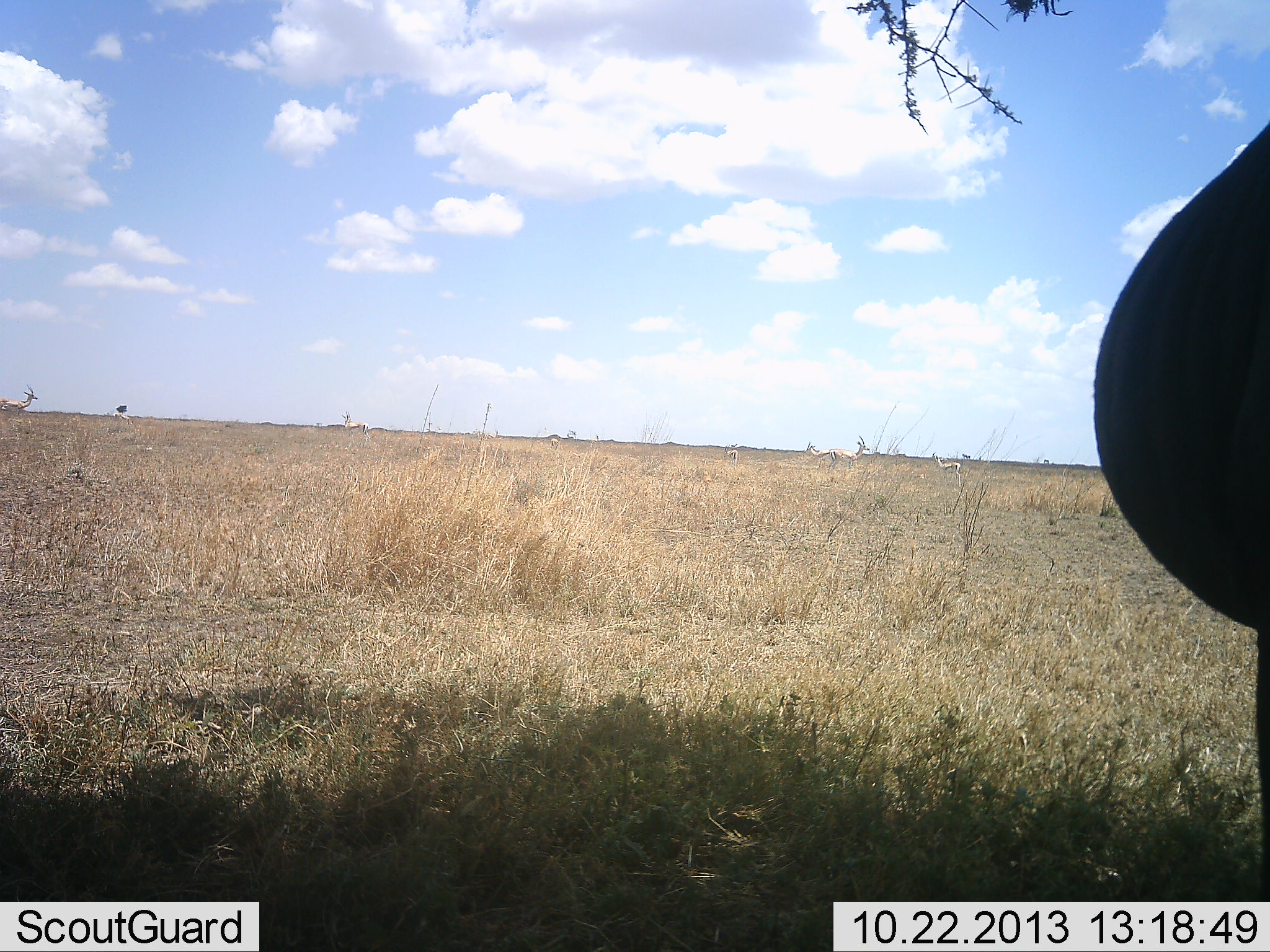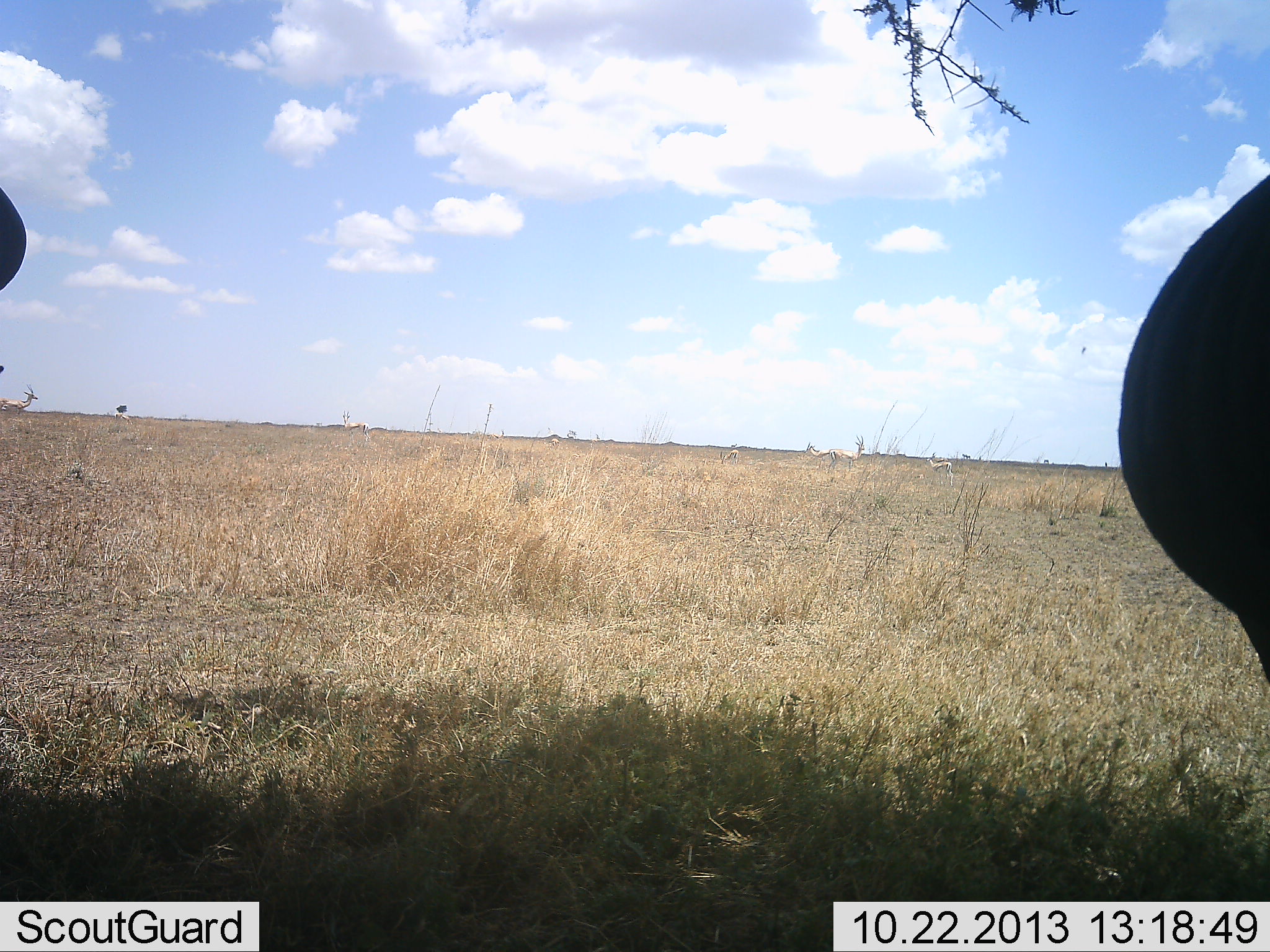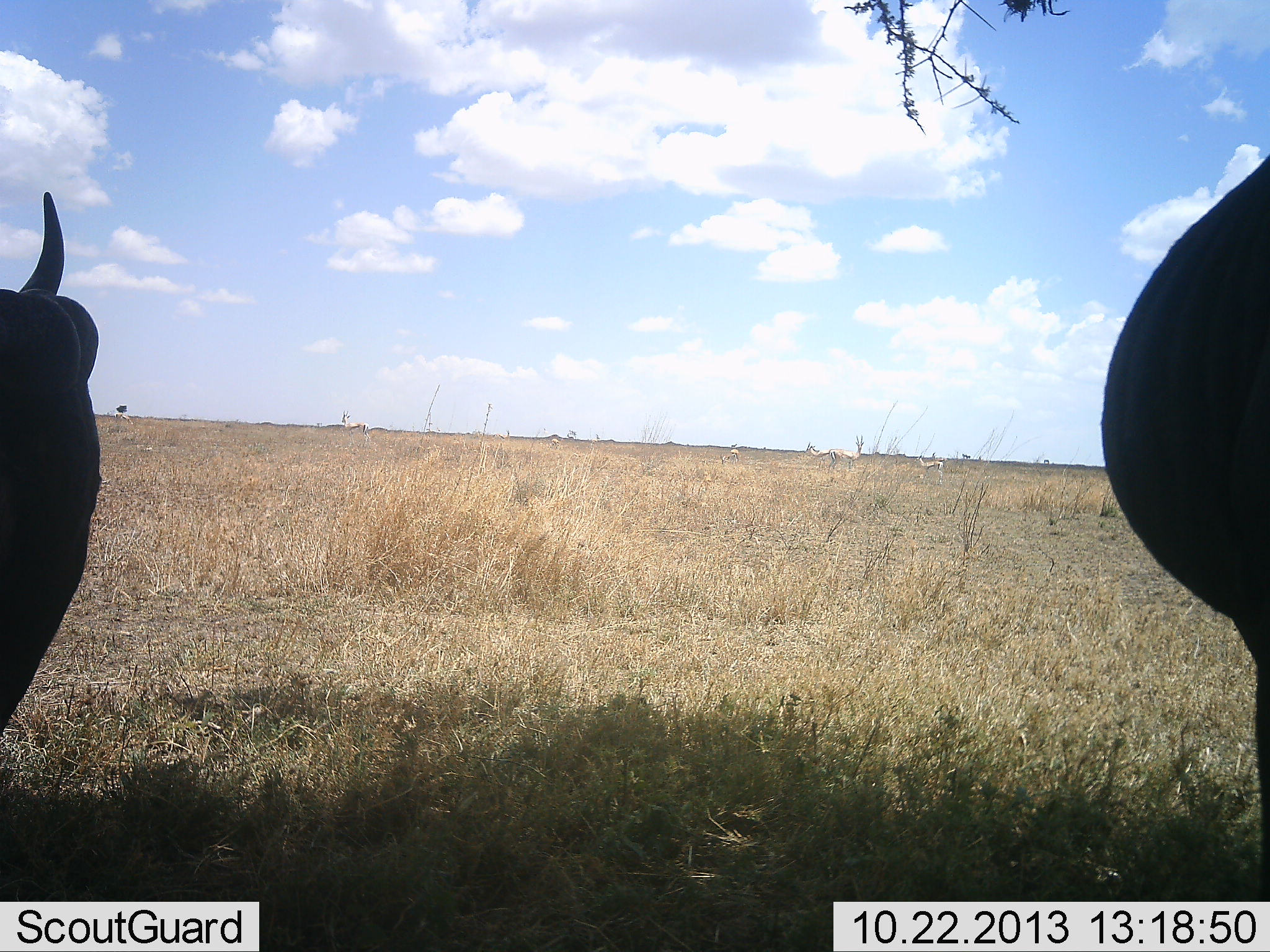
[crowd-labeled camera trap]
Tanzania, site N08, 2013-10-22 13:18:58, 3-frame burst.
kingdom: Animalia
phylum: Chordata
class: Mammalia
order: Artiodactyla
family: Bovidae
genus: Connochaetes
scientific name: Connochaetes taurinus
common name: blue wildebeest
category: wildebeest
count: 2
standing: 89%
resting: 22%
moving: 11%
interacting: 0%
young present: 0%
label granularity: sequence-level